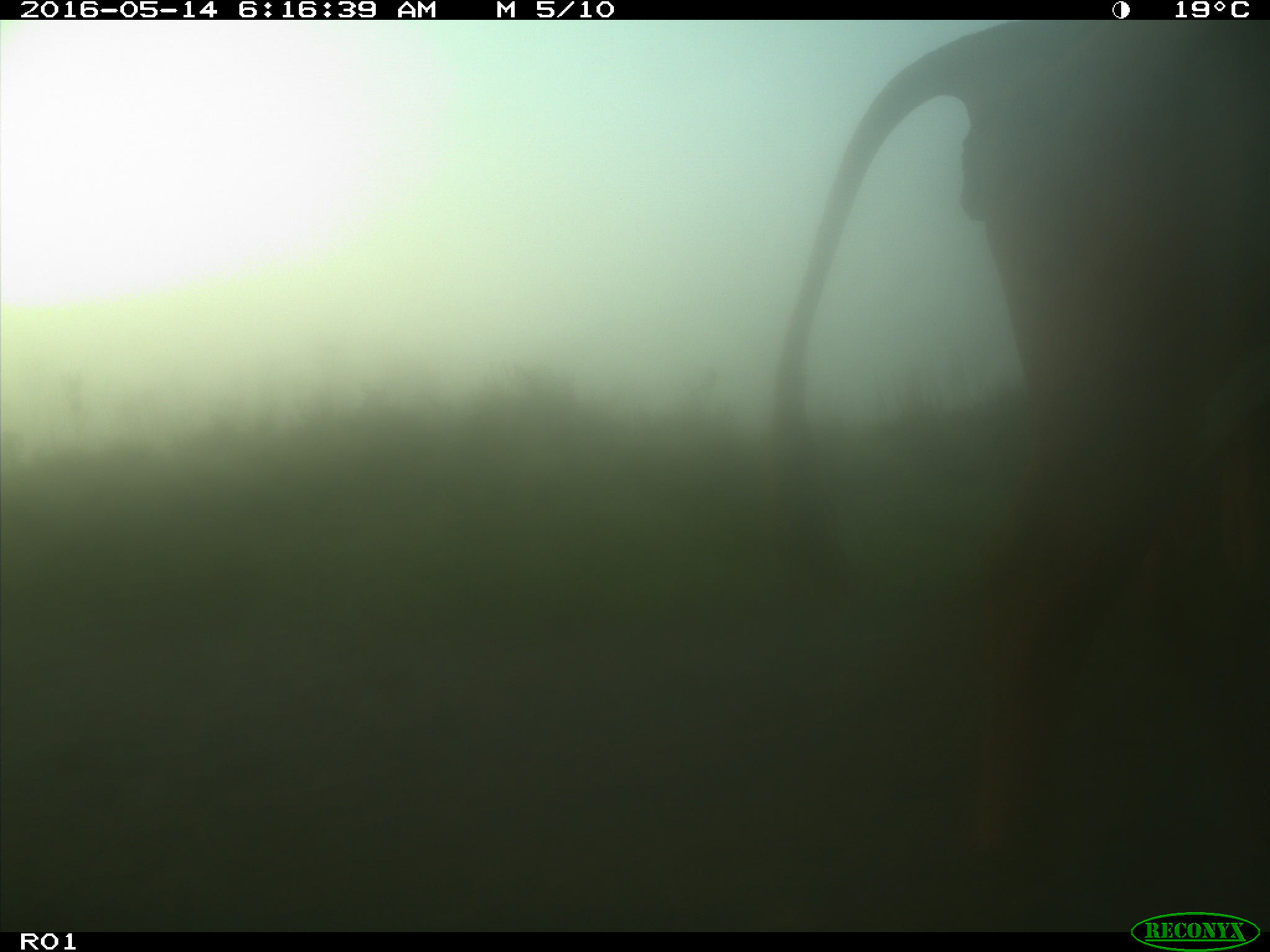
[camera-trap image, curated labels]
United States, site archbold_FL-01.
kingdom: Animalia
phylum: Chordata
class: Mammalia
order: Artiodactyla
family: Bovidae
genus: Bos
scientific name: Bos taurus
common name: domestic cow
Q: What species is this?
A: Bos taurus (domestic cow).